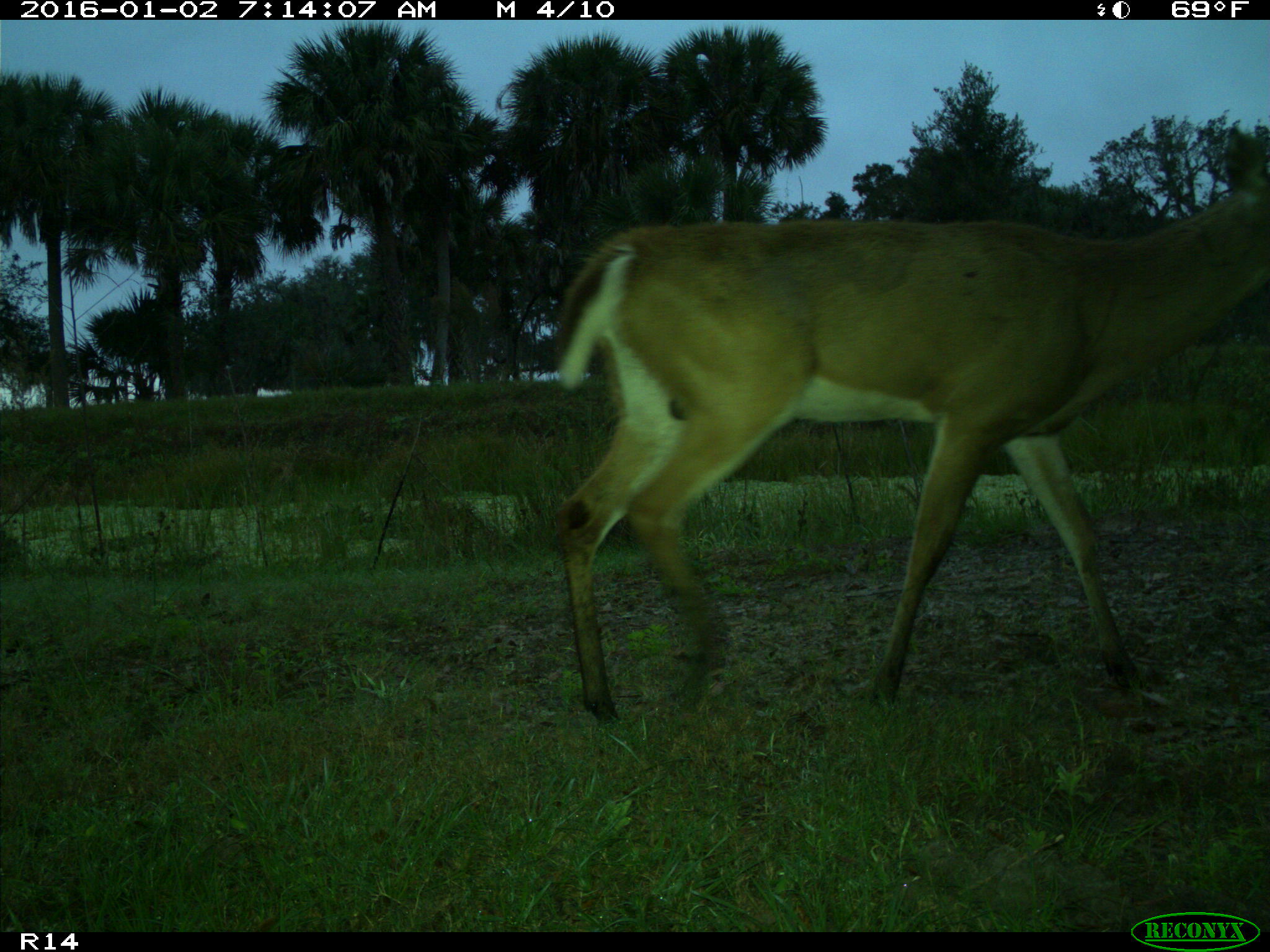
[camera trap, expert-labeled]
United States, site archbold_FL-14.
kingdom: Animalia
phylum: Chordata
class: Mammalia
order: Artiodactyla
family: Cervidae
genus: Odocoileus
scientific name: Odocoileus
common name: deer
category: unidentified deer